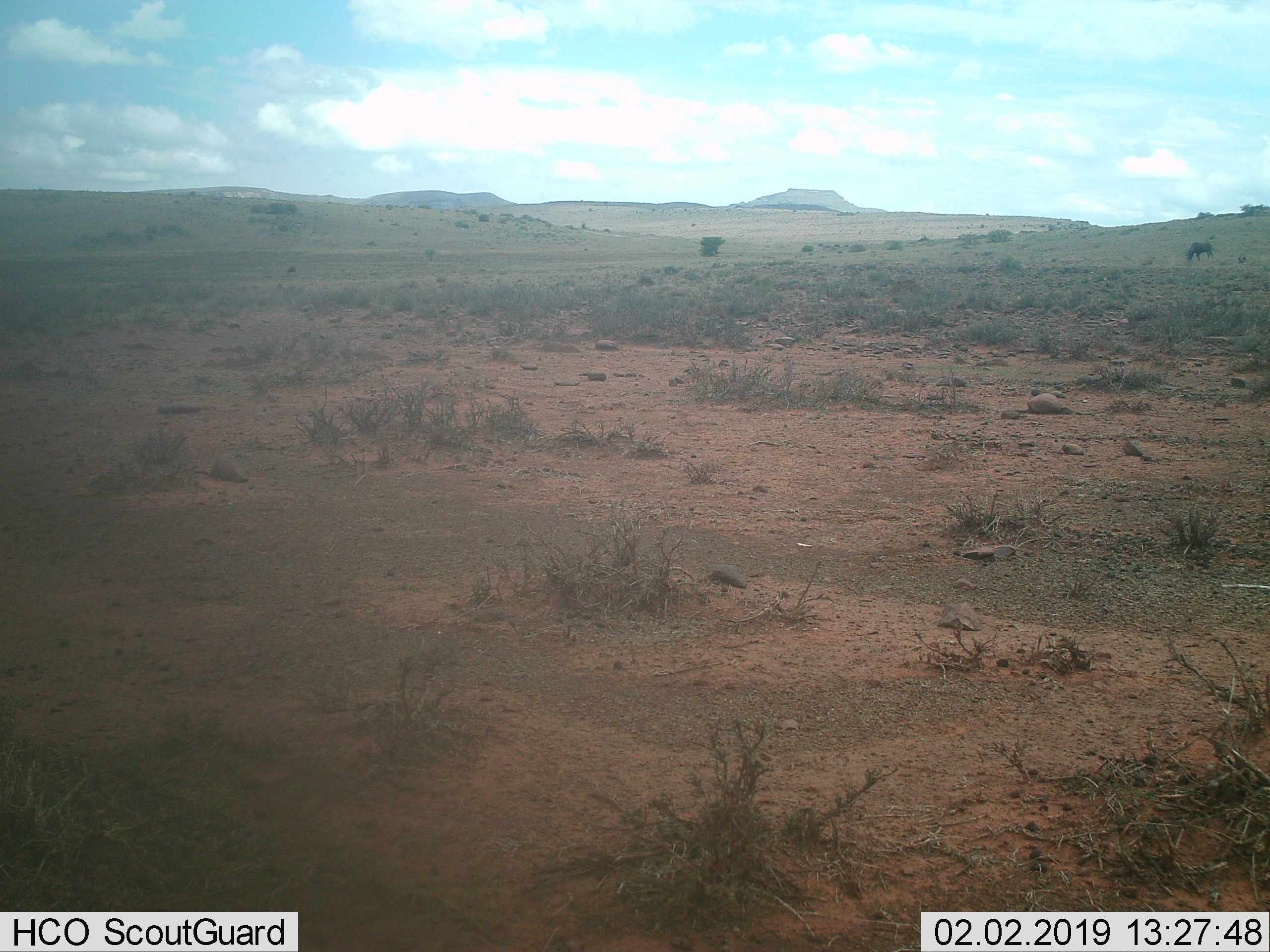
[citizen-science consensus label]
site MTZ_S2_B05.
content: unidentified animal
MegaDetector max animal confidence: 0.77